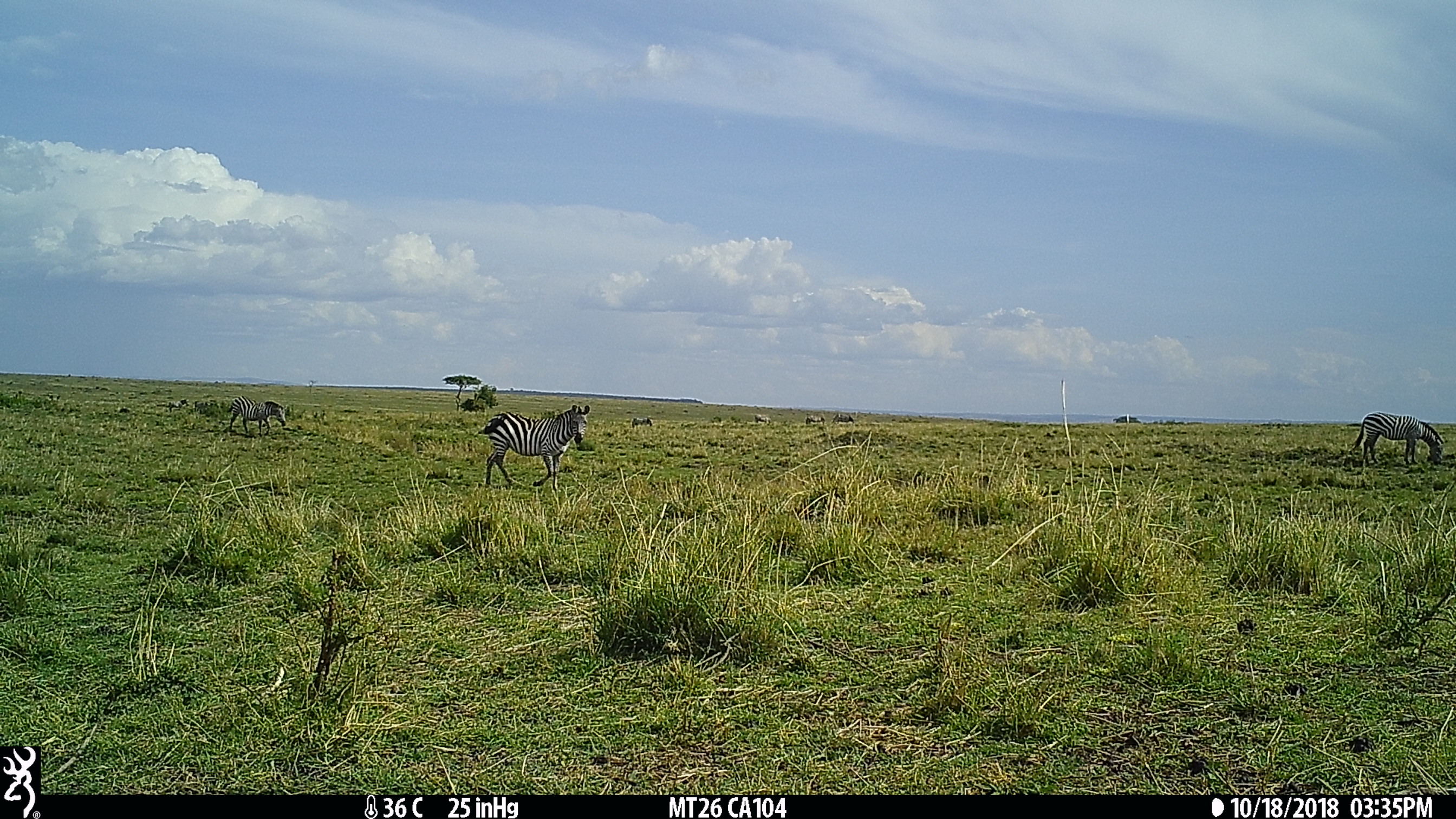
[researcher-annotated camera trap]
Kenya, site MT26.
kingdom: Animalia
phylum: Chordata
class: Mammalia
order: Perissodactyla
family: Equidae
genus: Equus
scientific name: Equus quagga burchellii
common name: burchell's zebra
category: zebra